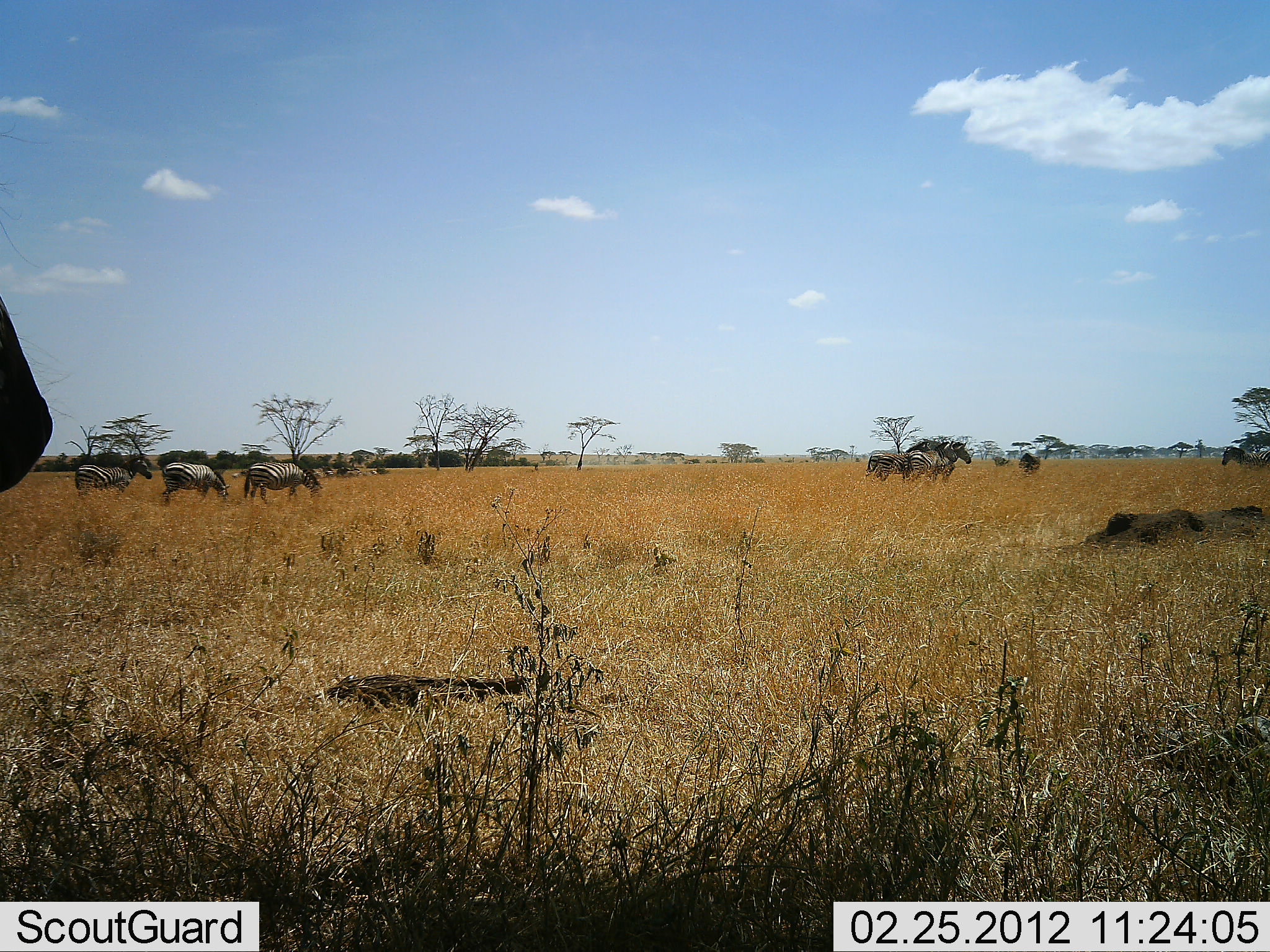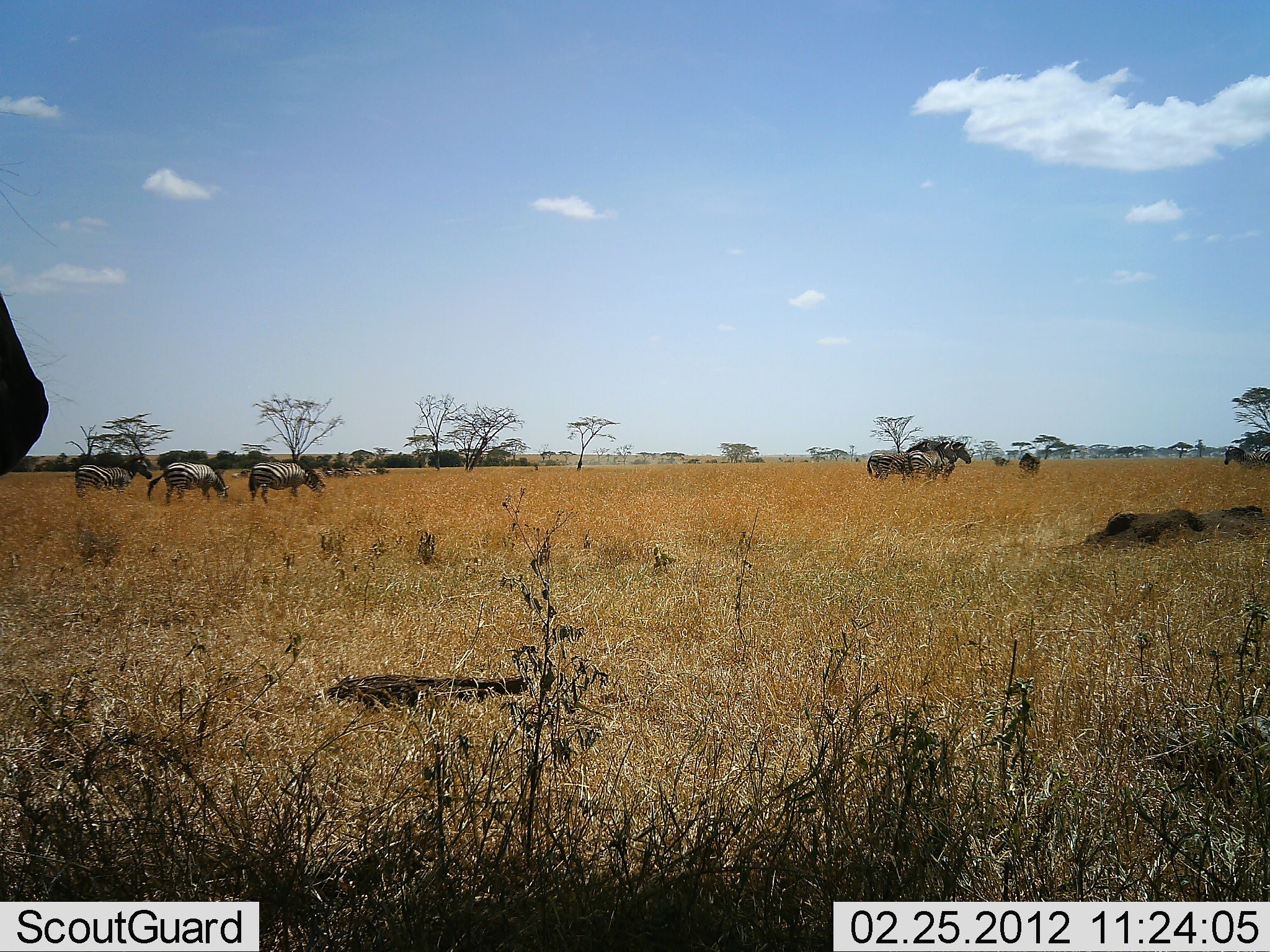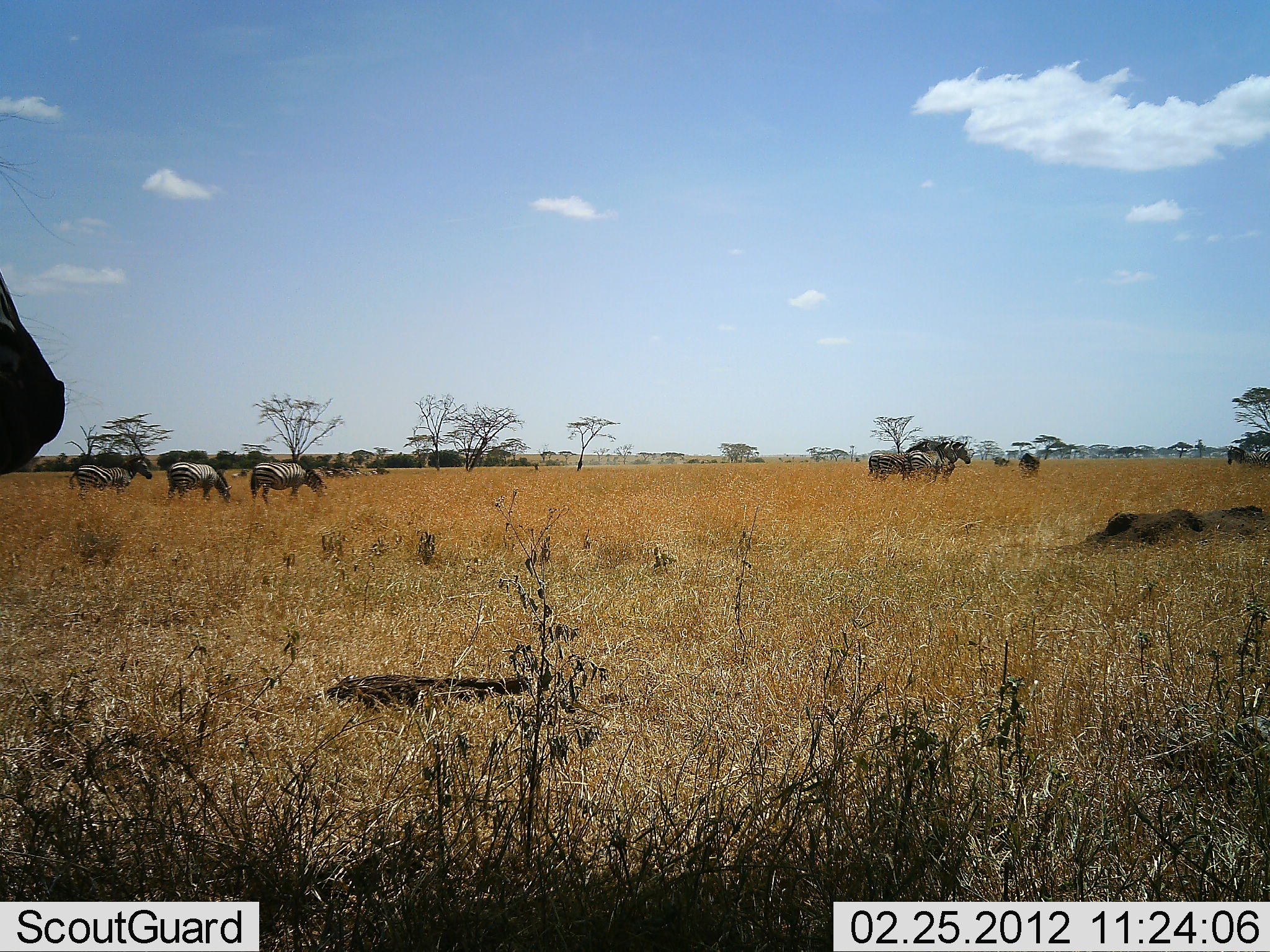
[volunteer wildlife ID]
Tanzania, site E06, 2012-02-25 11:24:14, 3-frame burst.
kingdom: Animalia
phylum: Chordata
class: Mammalia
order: Perissodactyla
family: Equidae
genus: Equus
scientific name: Equus quagga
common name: plains zebra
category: zebra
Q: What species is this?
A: Zebra (plains zebra) (Equus quagga).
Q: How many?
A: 7.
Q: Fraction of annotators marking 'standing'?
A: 83%.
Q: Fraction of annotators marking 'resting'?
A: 0%.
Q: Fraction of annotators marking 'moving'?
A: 17%.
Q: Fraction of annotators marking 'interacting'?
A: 0%.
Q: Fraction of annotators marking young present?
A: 0%.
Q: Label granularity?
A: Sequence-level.